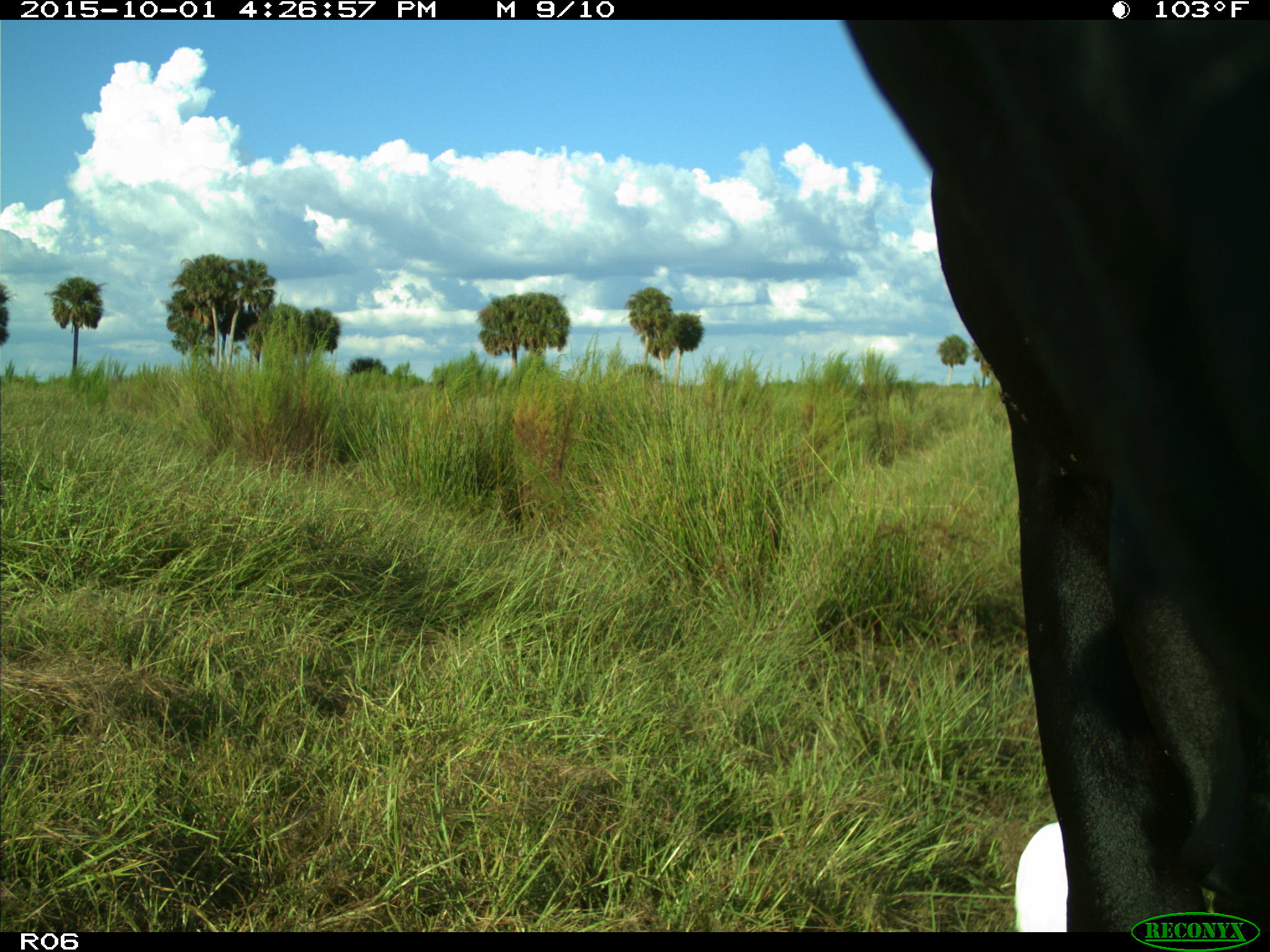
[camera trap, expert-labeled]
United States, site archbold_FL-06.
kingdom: Animalia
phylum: Chordata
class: Mammalia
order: Artiodactyla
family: Bovidae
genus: Bos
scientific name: Bos taurus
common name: domestic cow